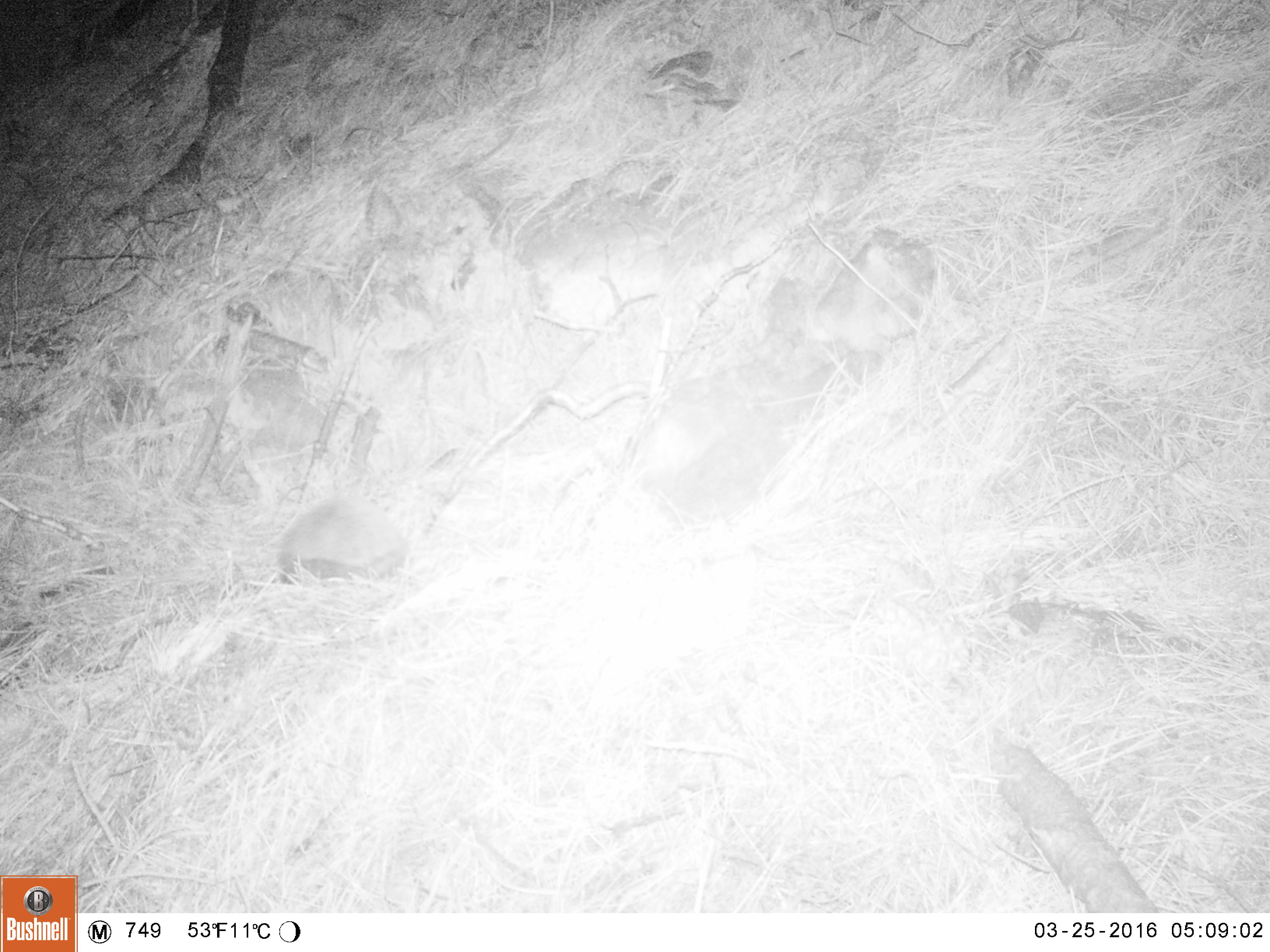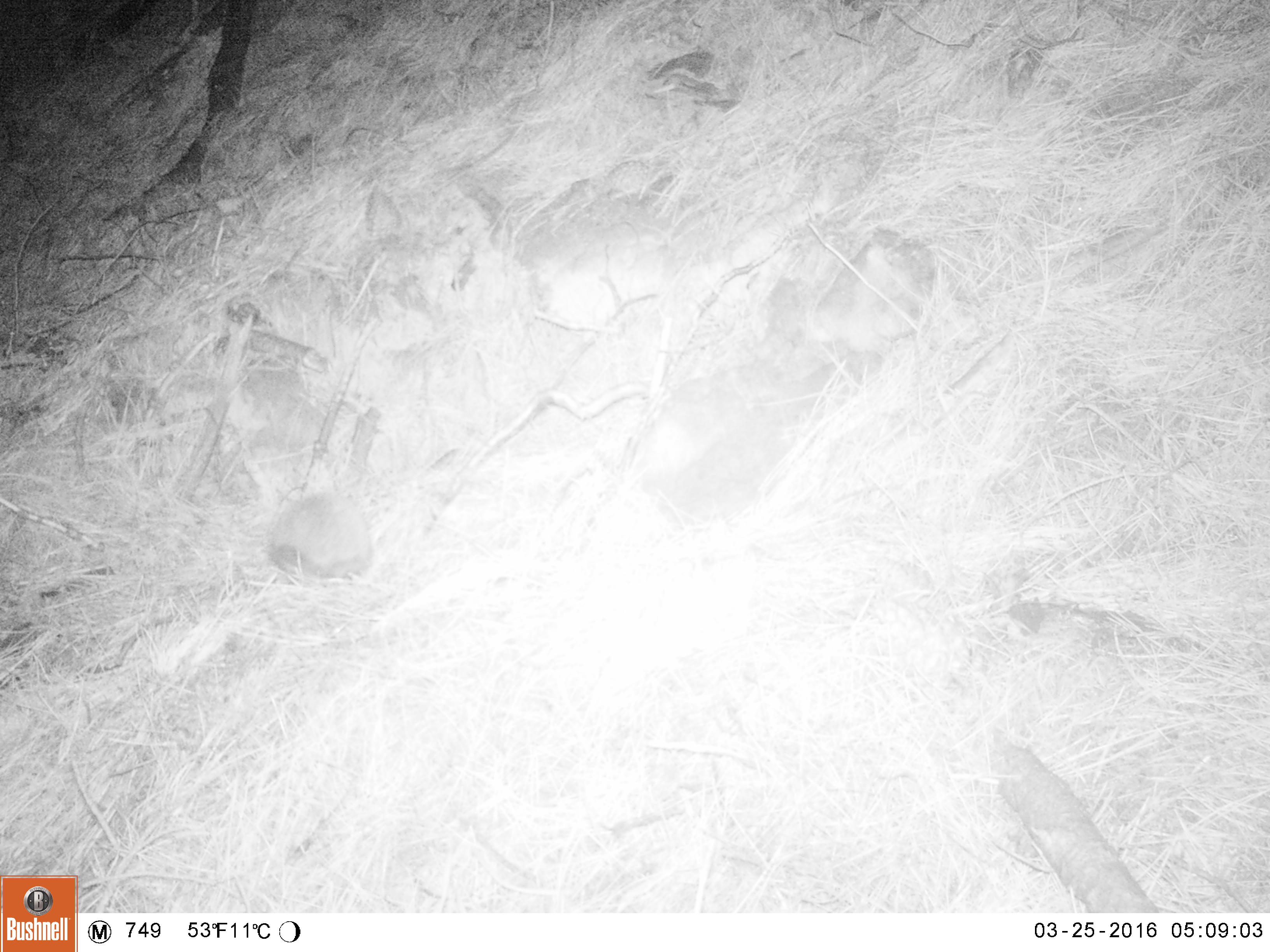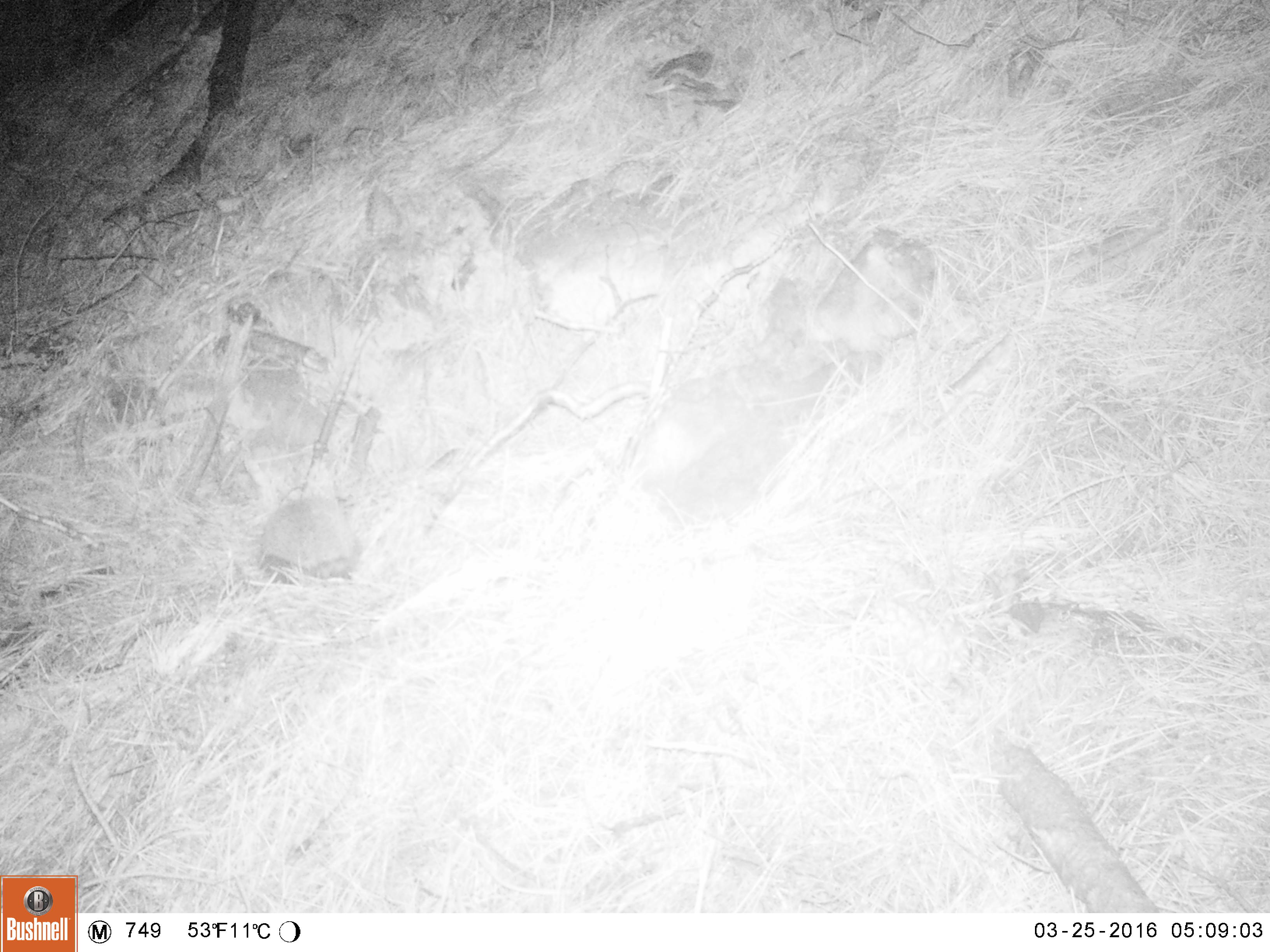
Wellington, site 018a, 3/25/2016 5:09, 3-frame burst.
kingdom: Animalia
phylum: Chordata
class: Mammalia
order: Eulipotyphla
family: Erinaceidae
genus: Erinaceus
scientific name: Erinaceus europaeus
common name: hedgehog